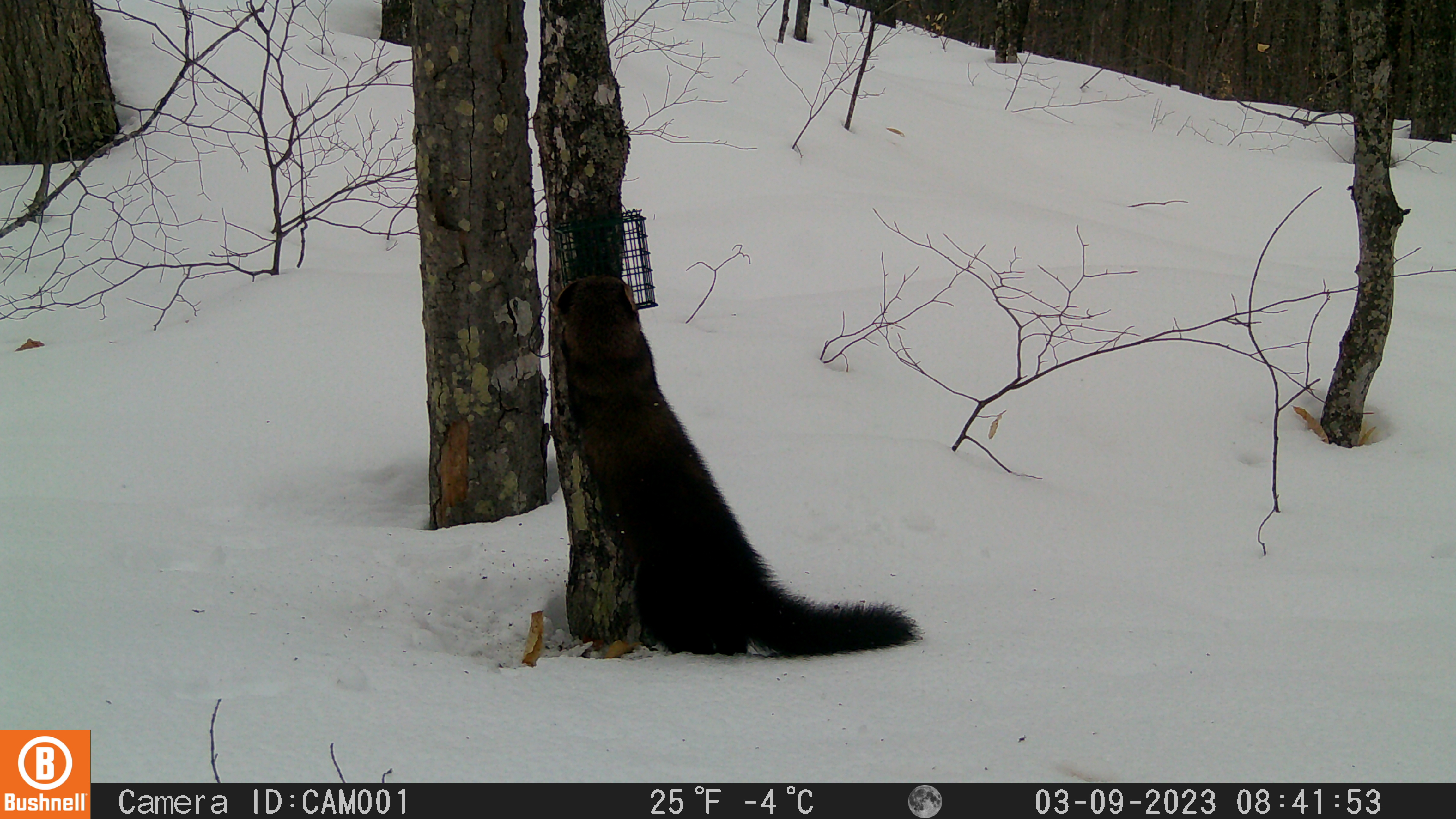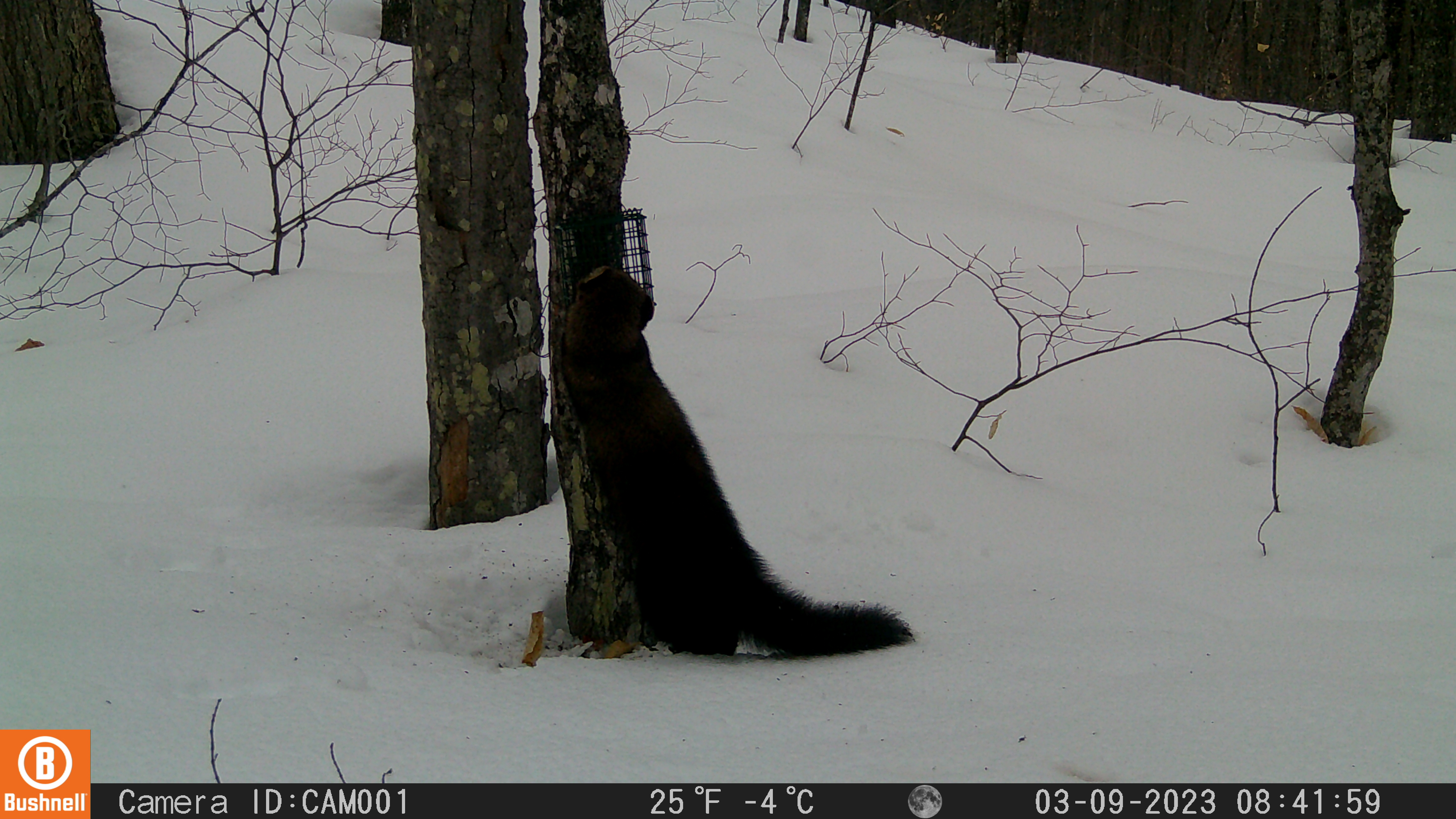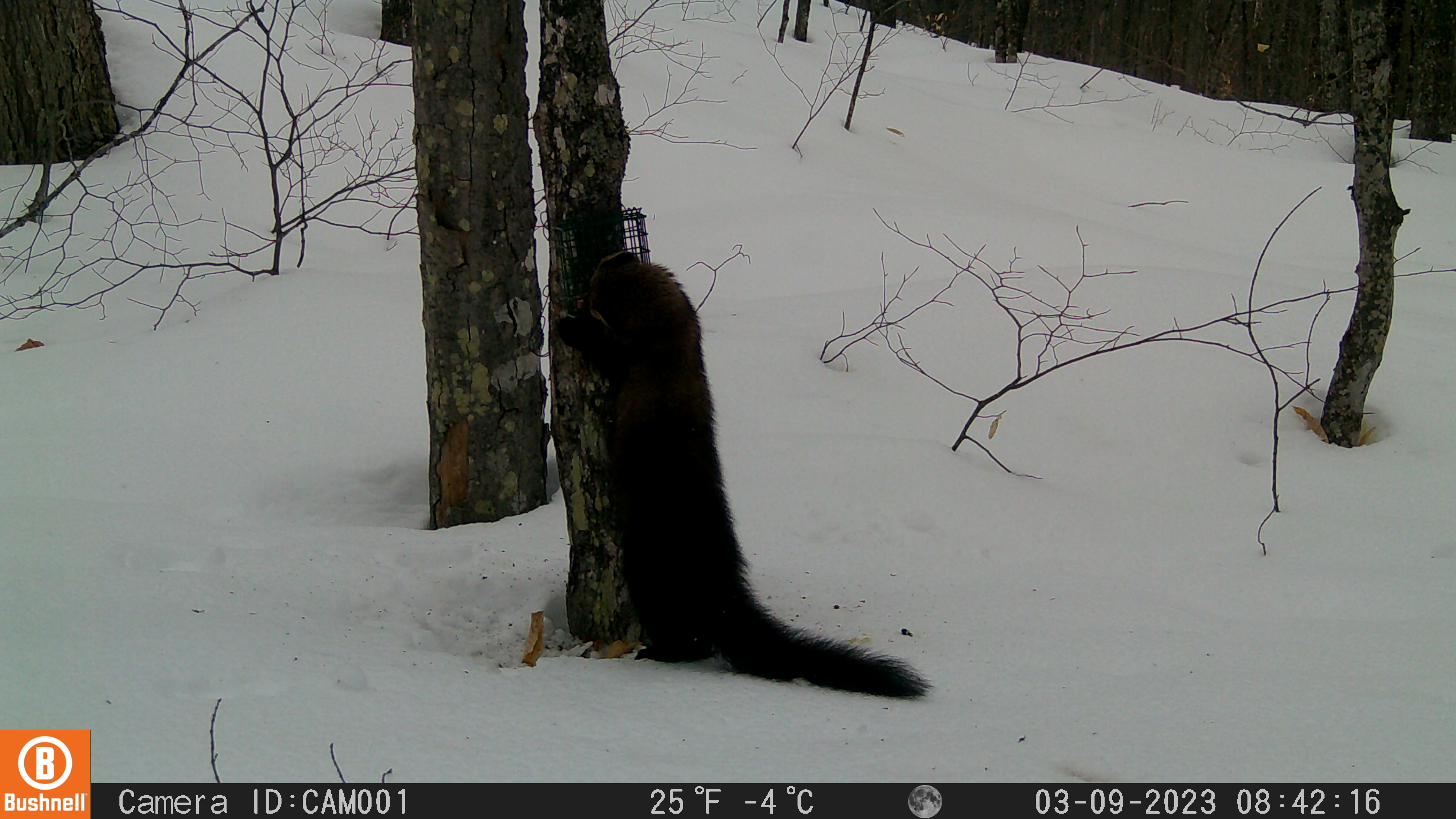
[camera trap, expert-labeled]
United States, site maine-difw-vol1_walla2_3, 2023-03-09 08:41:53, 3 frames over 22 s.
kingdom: Animalia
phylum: Chordata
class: Mammalia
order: Carnivora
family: Mustelidae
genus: Pekania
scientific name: Pekania pennanti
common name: fisher